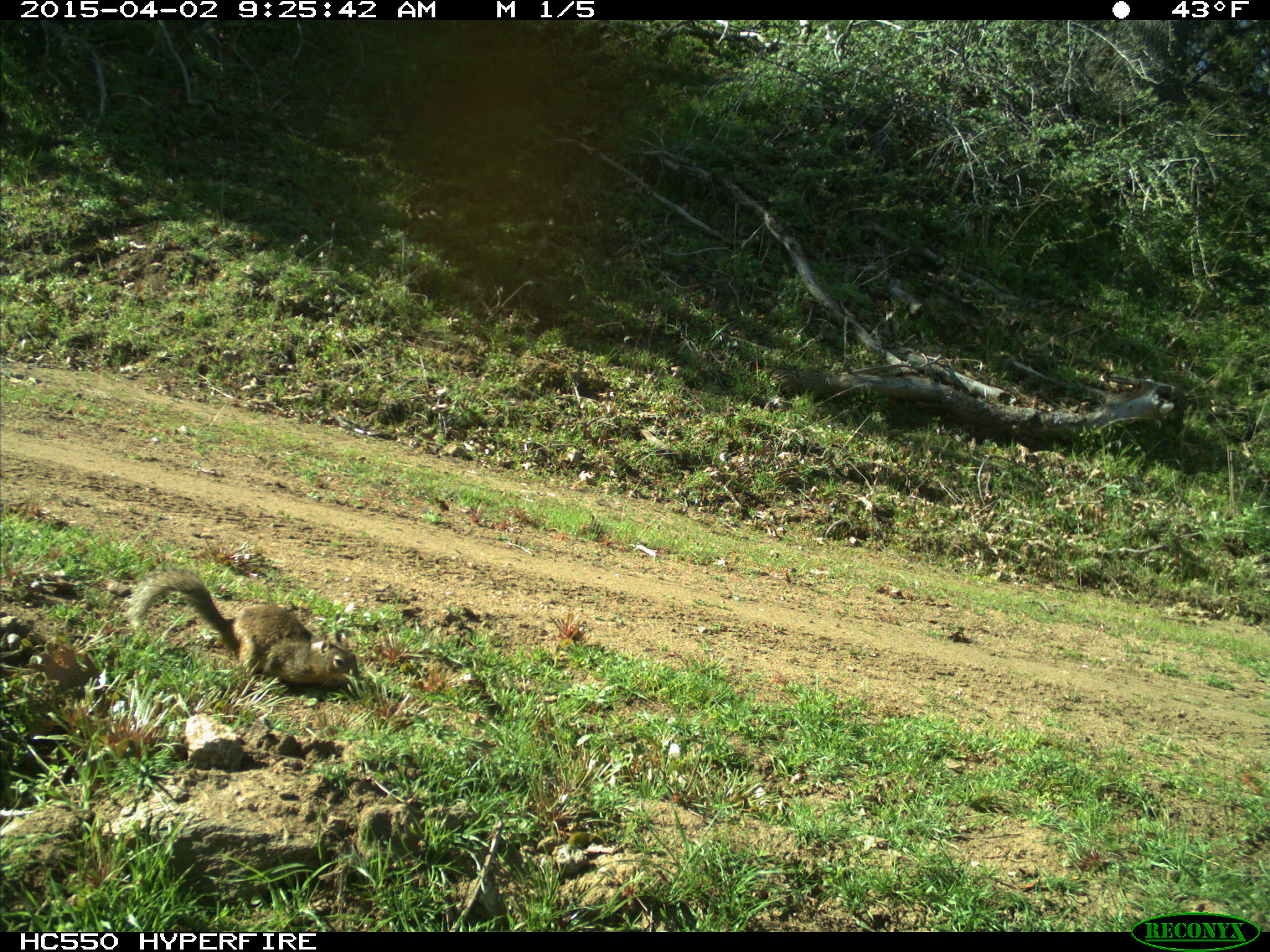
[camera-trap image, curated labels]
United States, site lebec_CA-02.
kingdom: Animalia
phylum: Chordata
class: Mammalia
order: Rodentia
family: Sciuridae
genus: Otospermophilus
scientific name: Otospermophilus beecheyi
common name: california ground squirrel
Otospermophilus beecheyi (california ground squirrel).